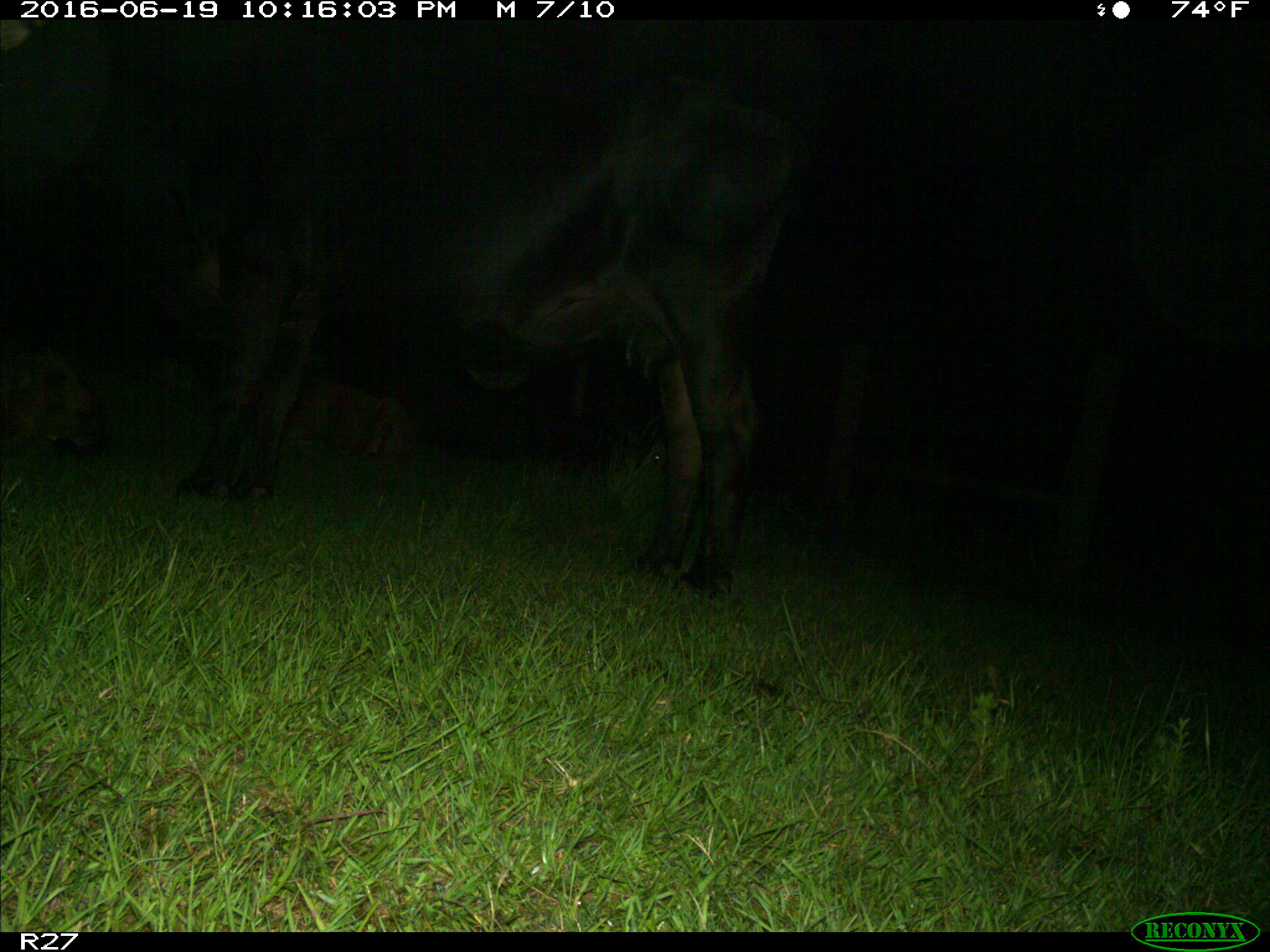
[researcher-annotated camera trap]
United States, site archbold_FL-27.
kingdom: Animalia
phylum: Chordata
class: Mammalia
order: Artiodactyla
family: Bovidae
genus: Bos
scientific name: Bos taurus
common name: domestic cow